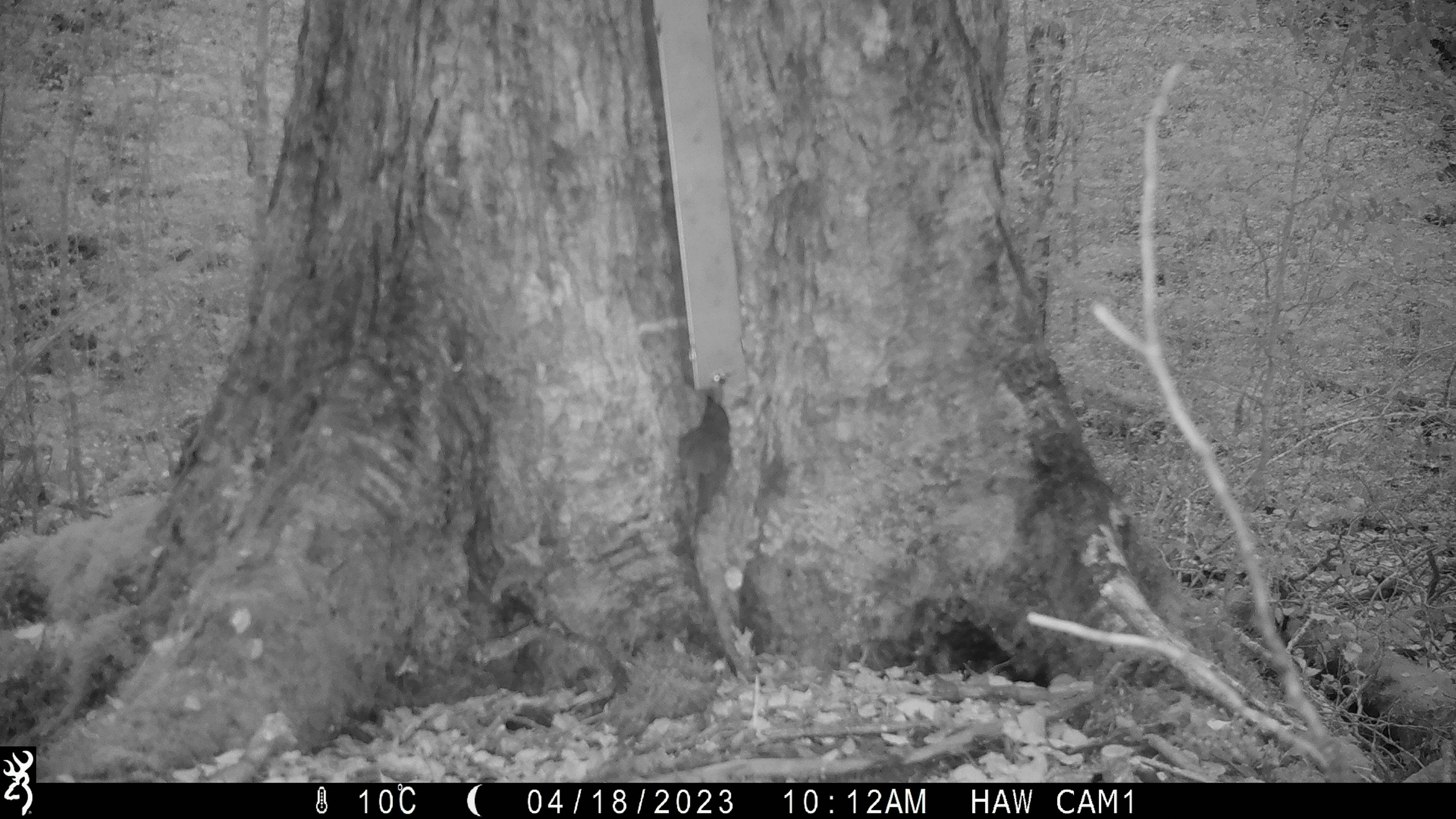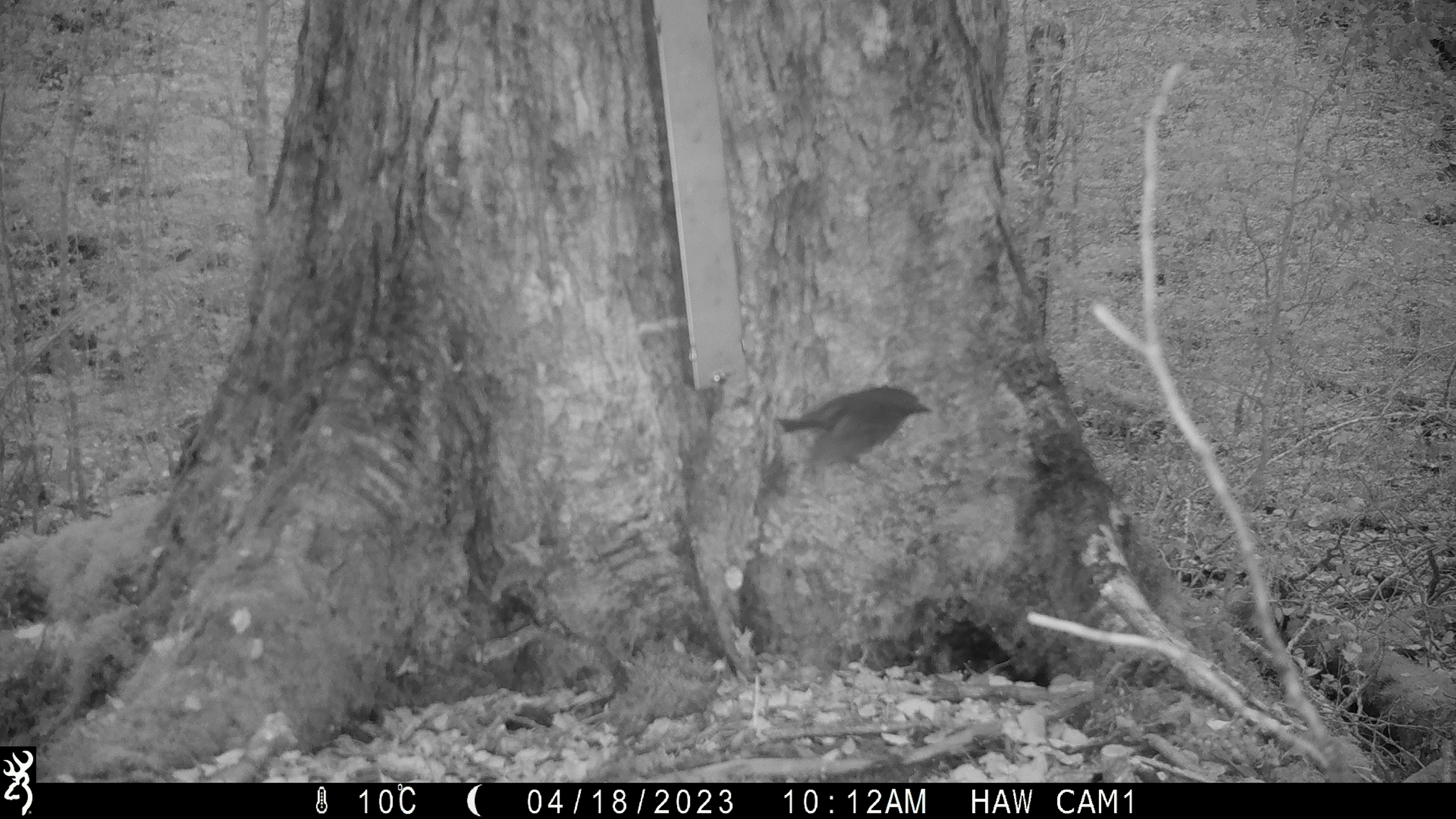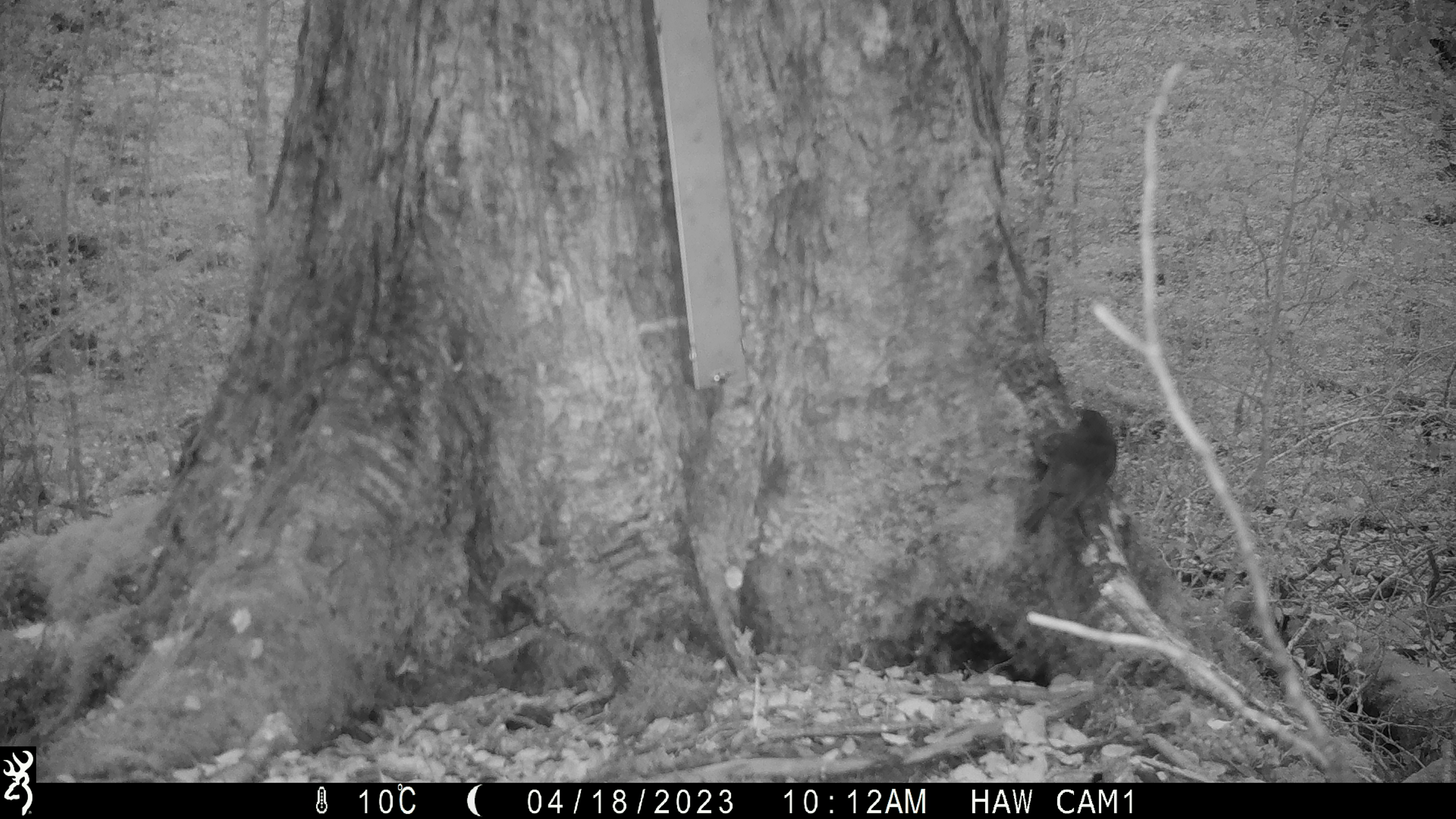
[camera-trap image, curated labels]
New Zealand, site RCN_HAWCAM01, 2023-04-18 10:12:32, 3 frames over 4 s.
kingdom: Animalia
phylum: Chordata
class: Aves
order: Passeriformes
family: Petroicidae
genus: Petroica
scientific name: Petroica australis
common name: new zealand robin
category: robin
Robin (new zealand robin) (Petroica australis).